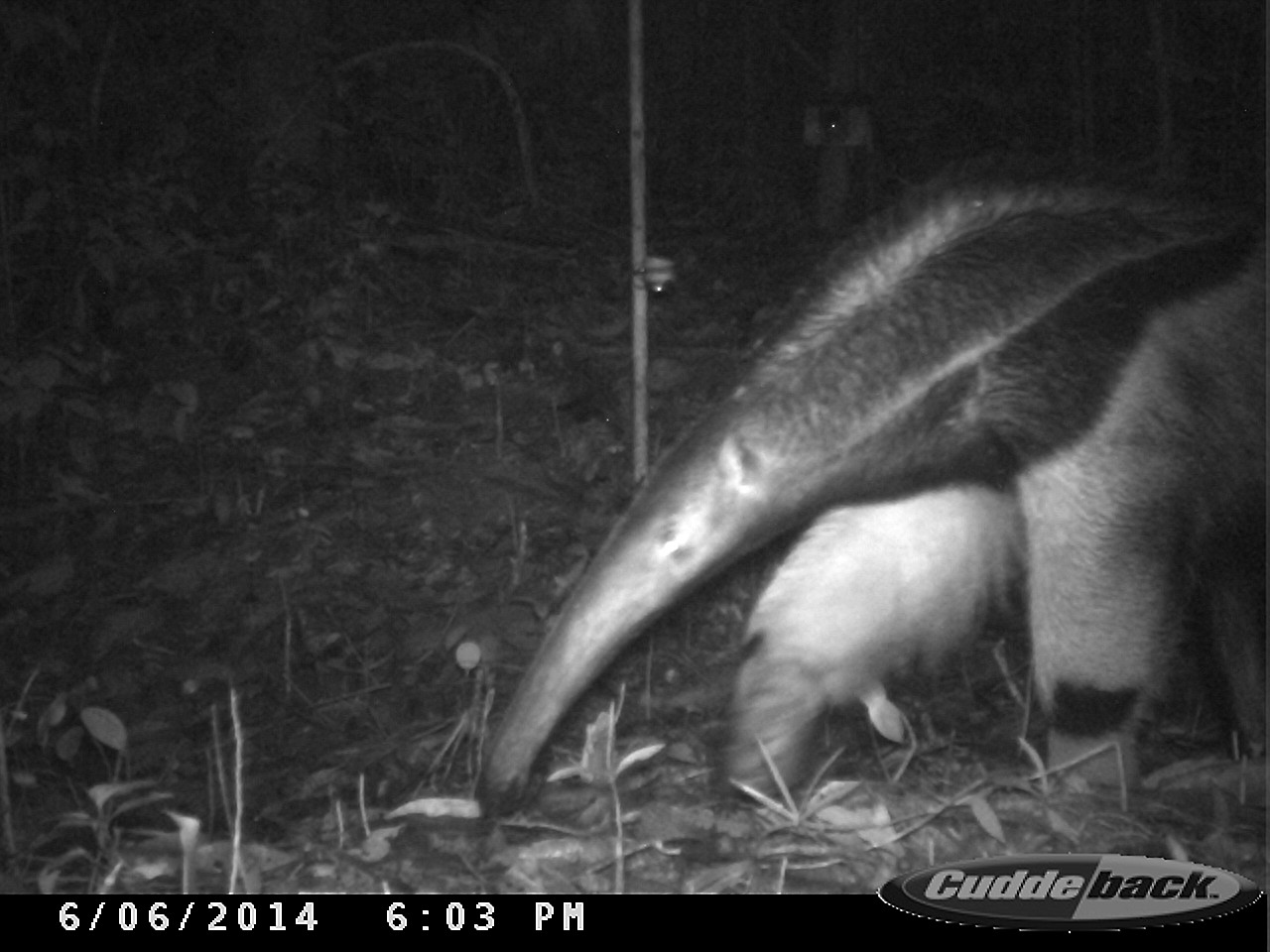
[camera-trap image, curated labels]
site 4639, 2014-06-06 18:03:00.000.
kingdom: Animalia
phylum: Chordata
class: Mammalia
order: Pilosa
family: Myrmecophagidae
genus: Myrmecophaga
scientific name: Myrmecophaga tridactyla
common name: giant anteater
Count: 1.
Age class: adult.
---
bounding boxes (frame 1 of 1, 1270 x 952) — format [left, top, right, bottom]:
myrmecophaga tridactyla: [458, 138, 1267, 812]